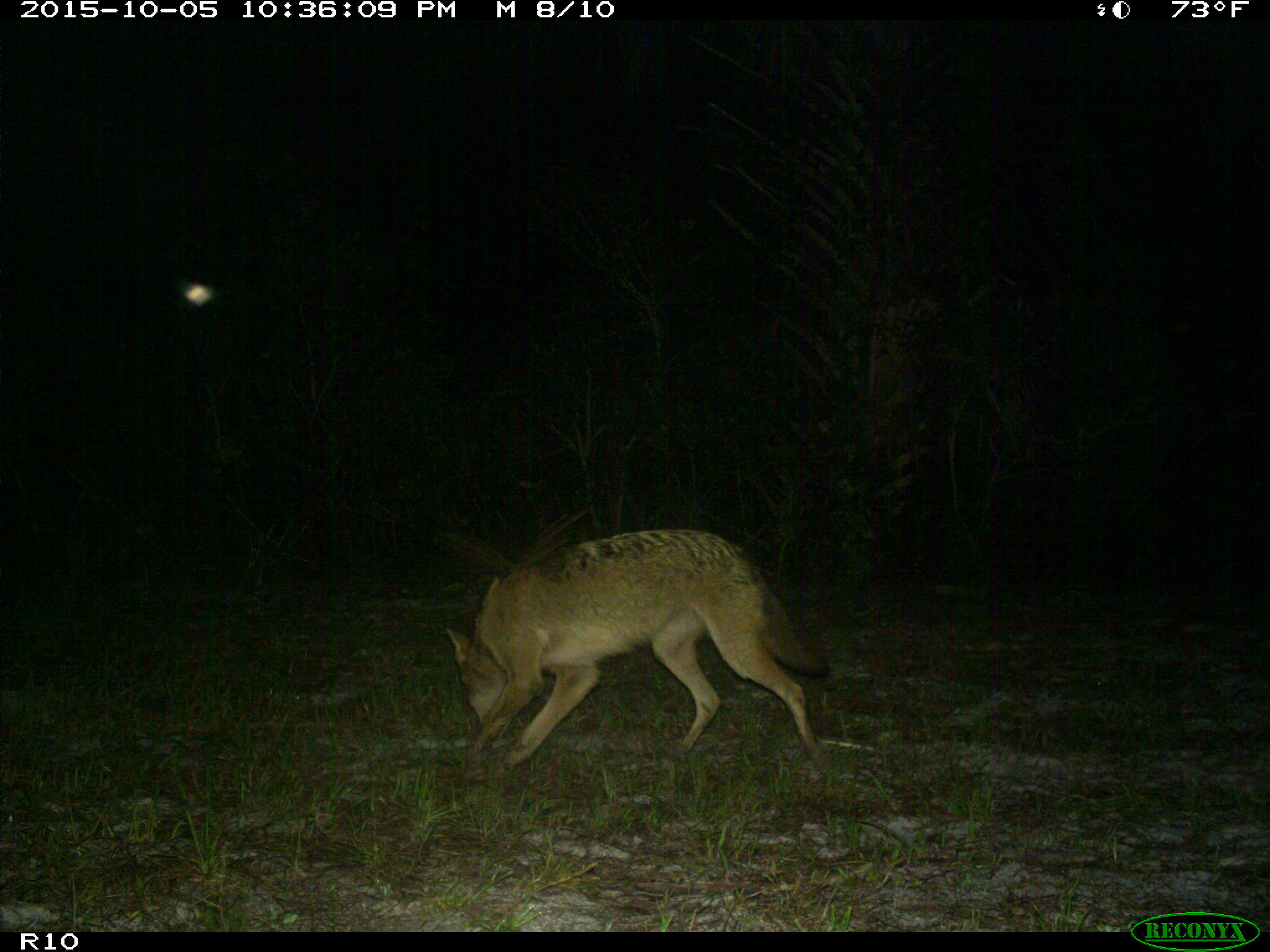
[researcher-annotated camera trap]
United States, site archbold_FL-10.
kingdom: Animalia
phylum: Chordata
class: Mammalia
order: Carnivora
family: Canidae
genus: Canis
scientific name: Canis latrans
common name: coyote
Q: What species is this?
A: Canis latrans (coyote).